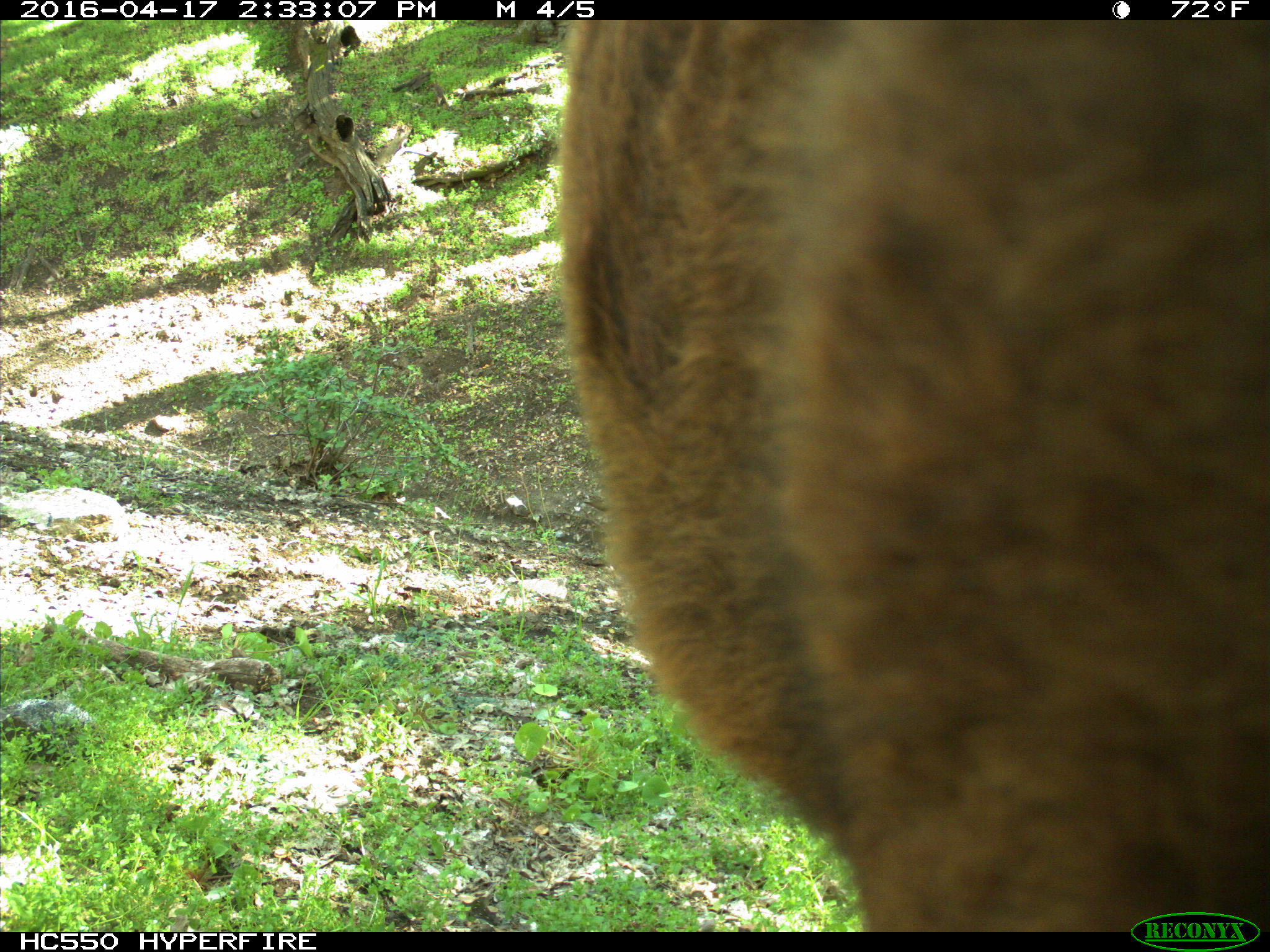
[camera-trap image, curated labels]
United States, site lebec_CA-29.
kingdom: Animalia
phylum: Chordata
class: Mammalia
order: Artiodactyla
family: Bovidae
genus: Bos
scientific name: Bos taurus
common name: domestic cow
Bos taurus (domestic cow).